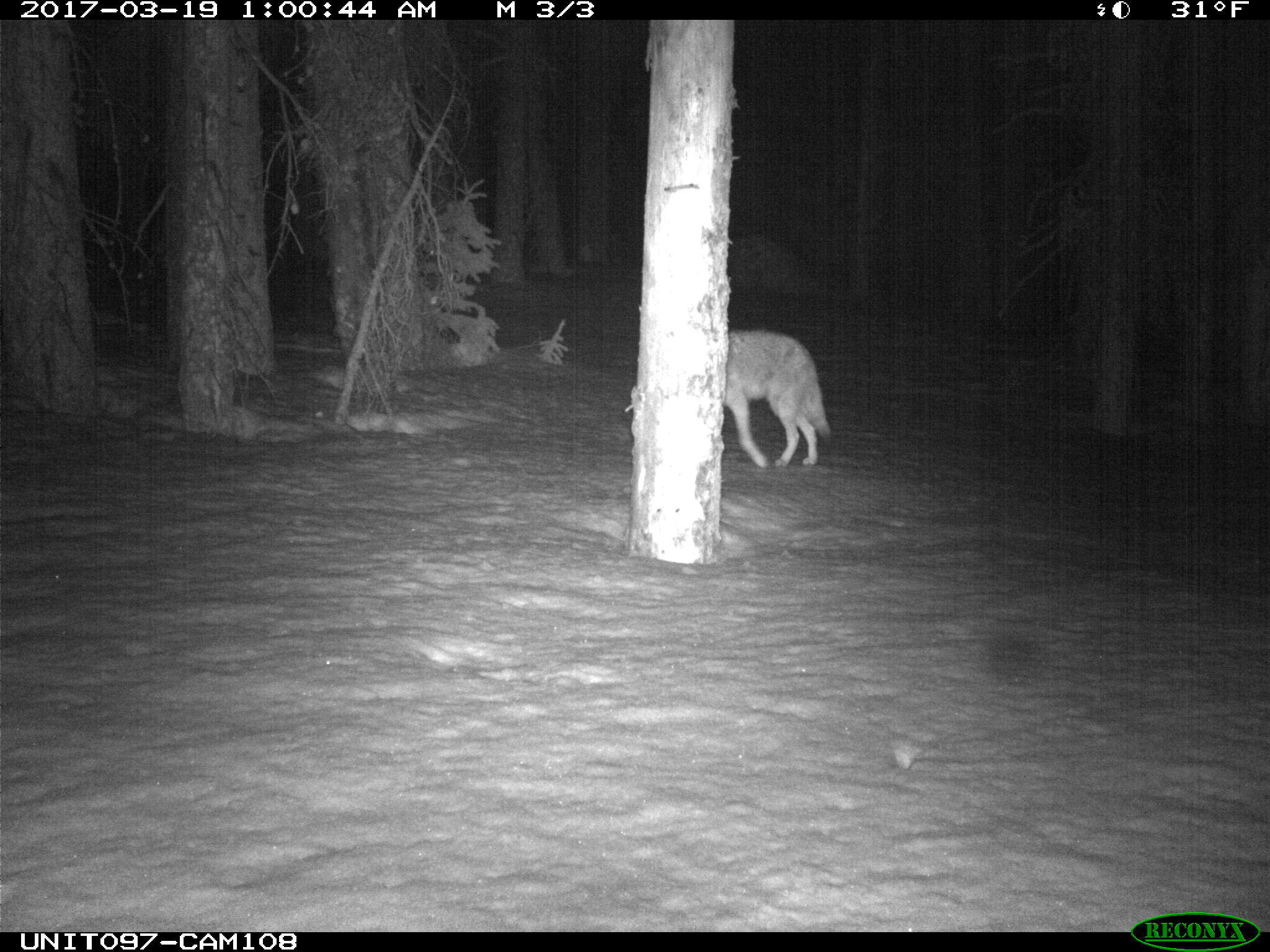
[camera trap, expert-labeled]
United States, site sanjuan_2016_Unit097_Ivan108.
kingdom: Animalia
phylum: Chordata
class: Mammalia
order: Carnivora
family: Canidae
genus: Canis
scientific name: Canis latrans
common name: coyote